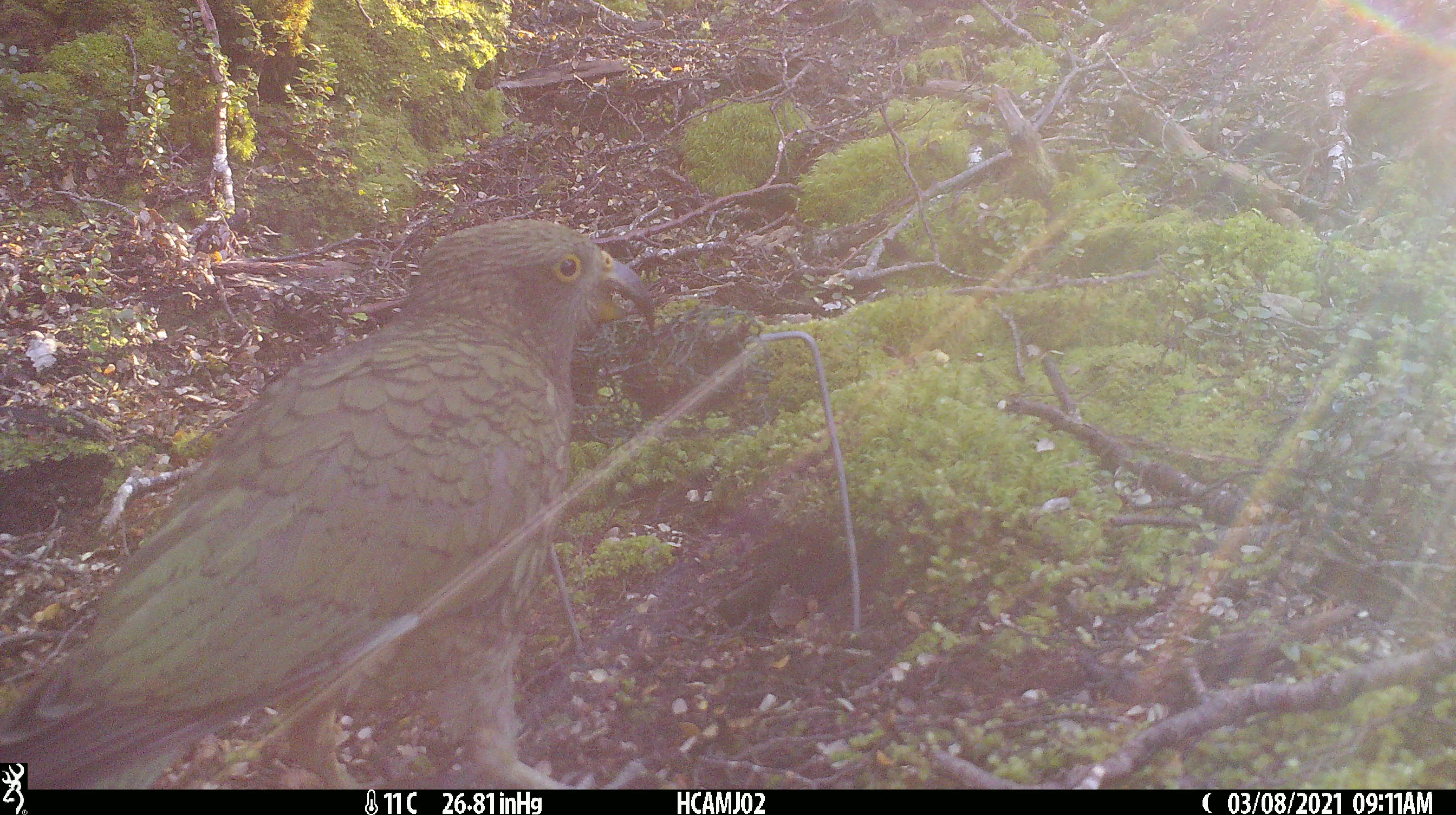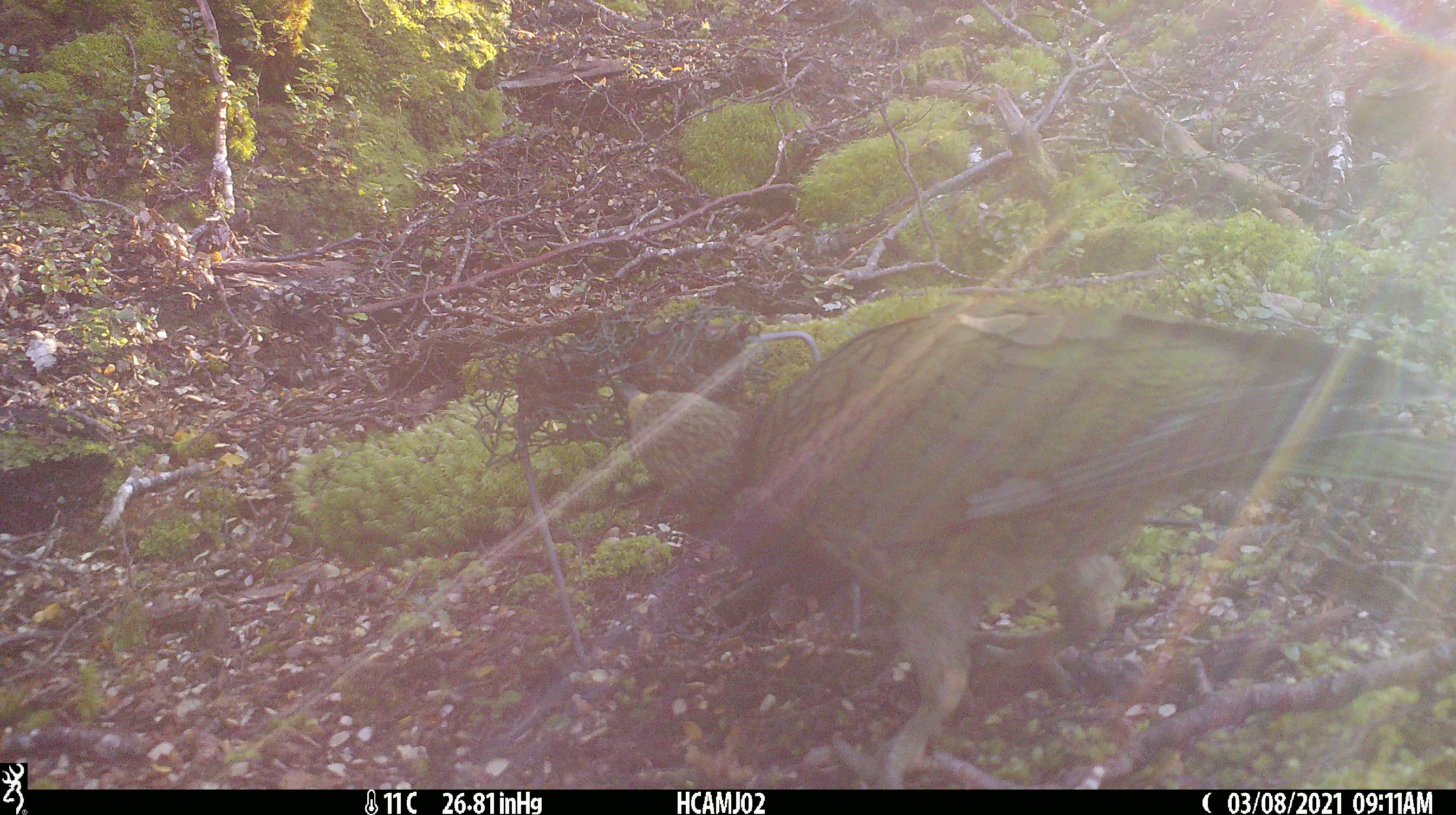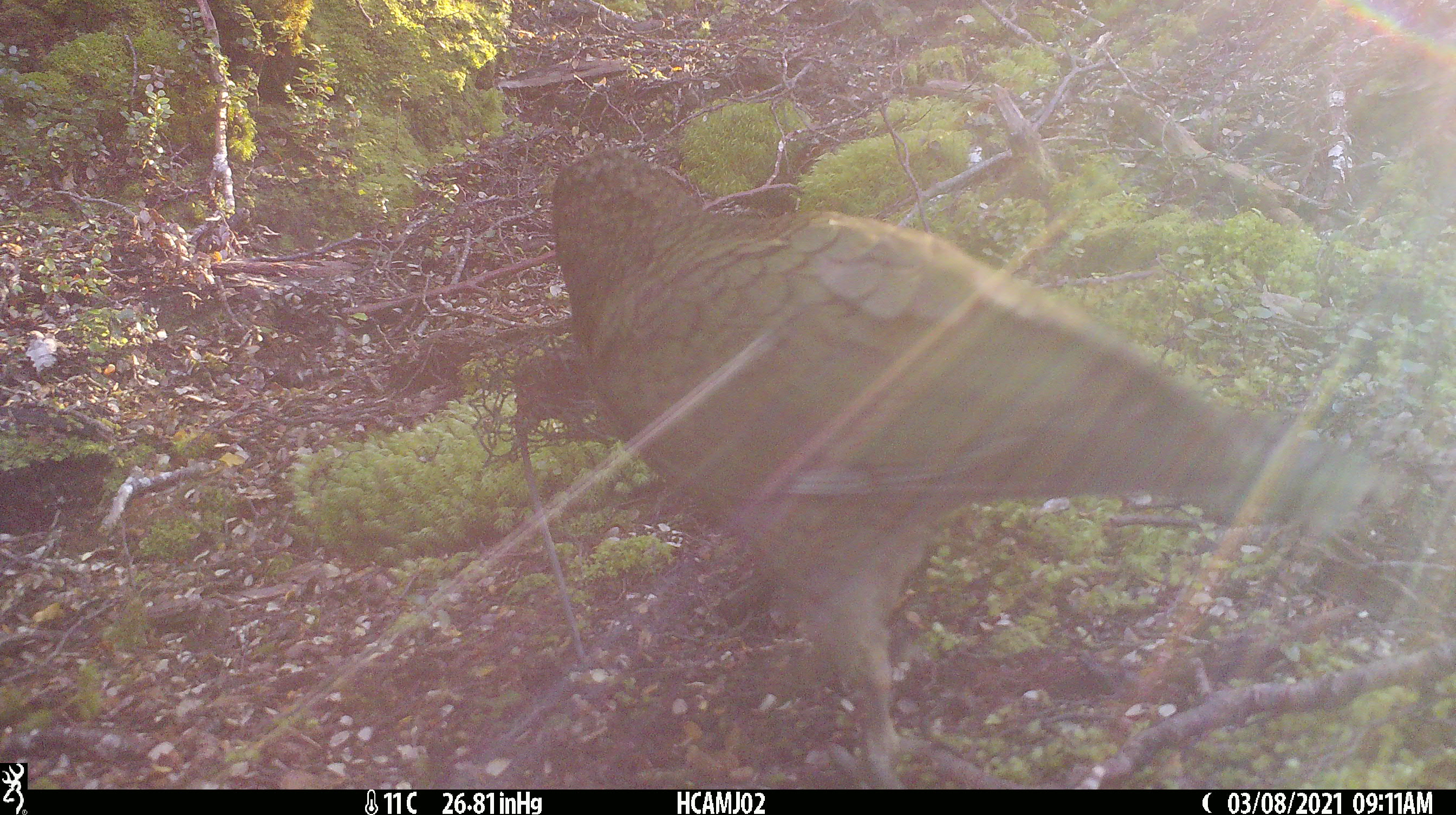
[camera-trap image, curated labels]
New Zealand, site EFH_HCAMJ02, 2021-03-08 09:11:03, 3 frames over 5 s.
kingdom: Animalia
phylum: Chordata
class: Aves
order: Psittaciformes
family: Strigopidae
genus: Nestor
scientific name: Nestor notabilis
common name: kea